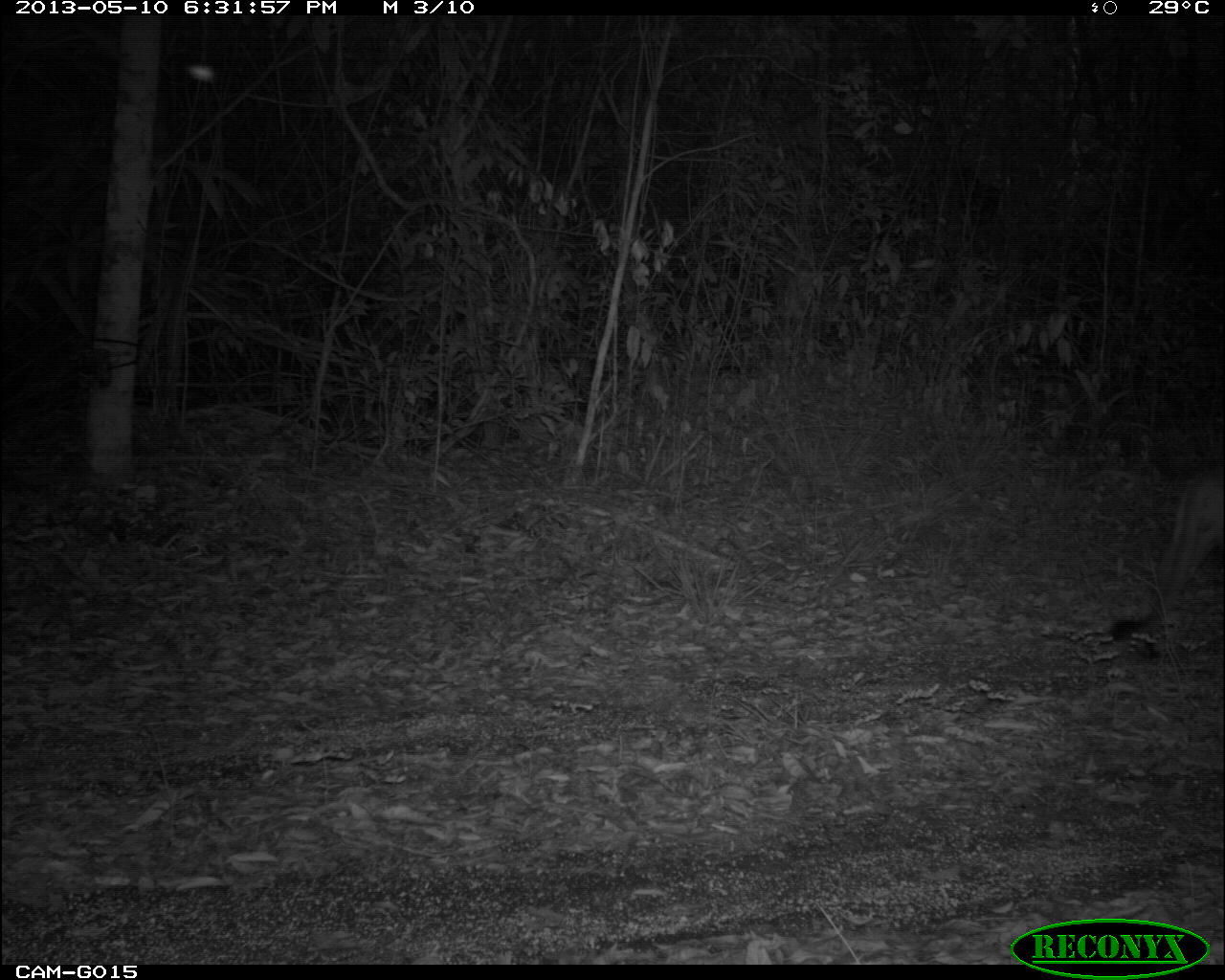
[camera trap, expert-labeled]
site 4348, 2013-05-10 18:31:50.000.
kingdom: Animalia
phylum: Chordata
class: Mammalia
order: Carnivora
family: Felidae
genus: Puma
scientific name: Puma concolor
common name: mountain lion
Puma concolor (mountain lion), count 1.